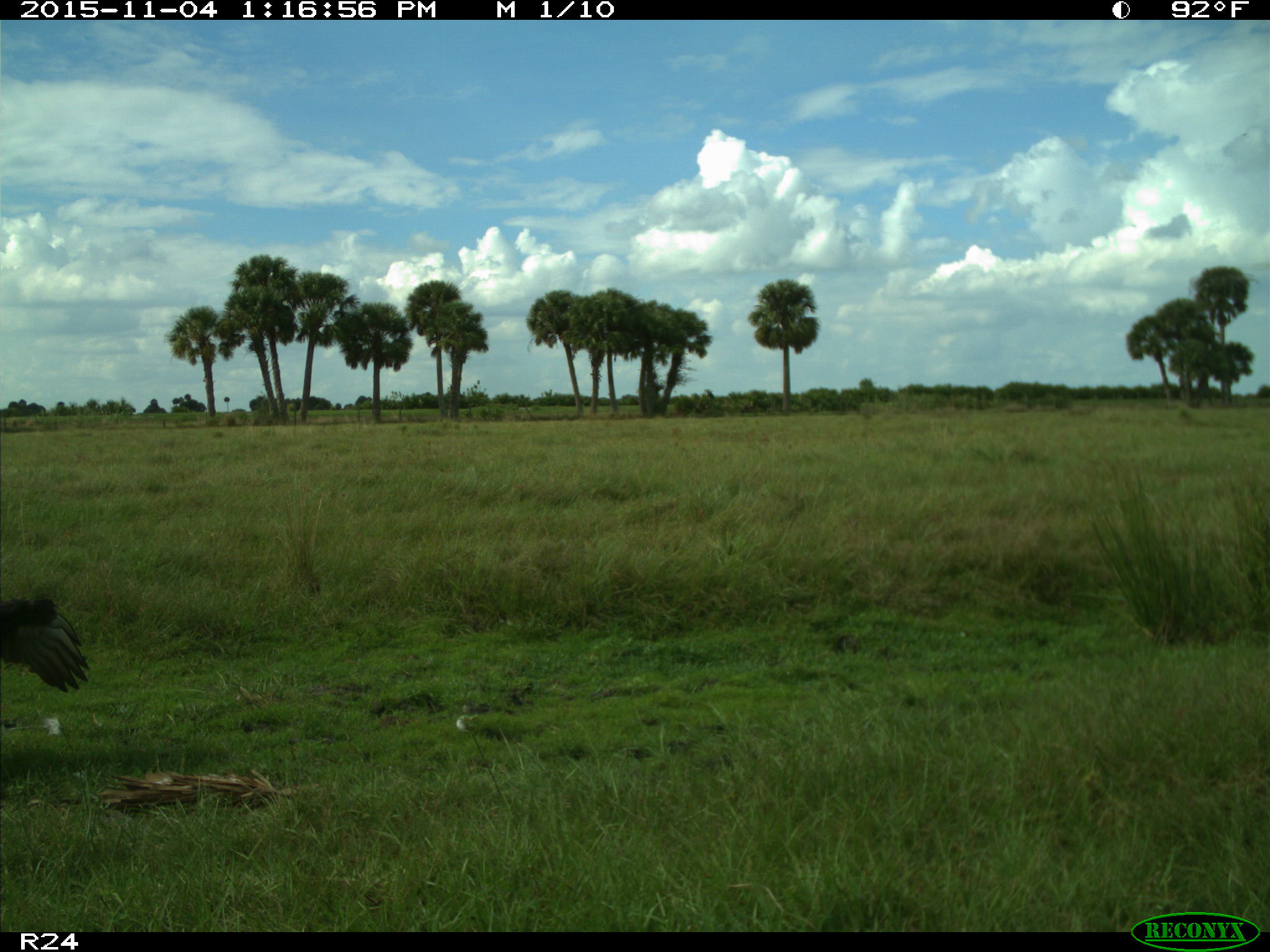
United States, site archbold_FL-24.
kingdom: Animalia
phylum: Chordata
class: Aves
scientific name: Aves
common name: birds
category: unidentified bird